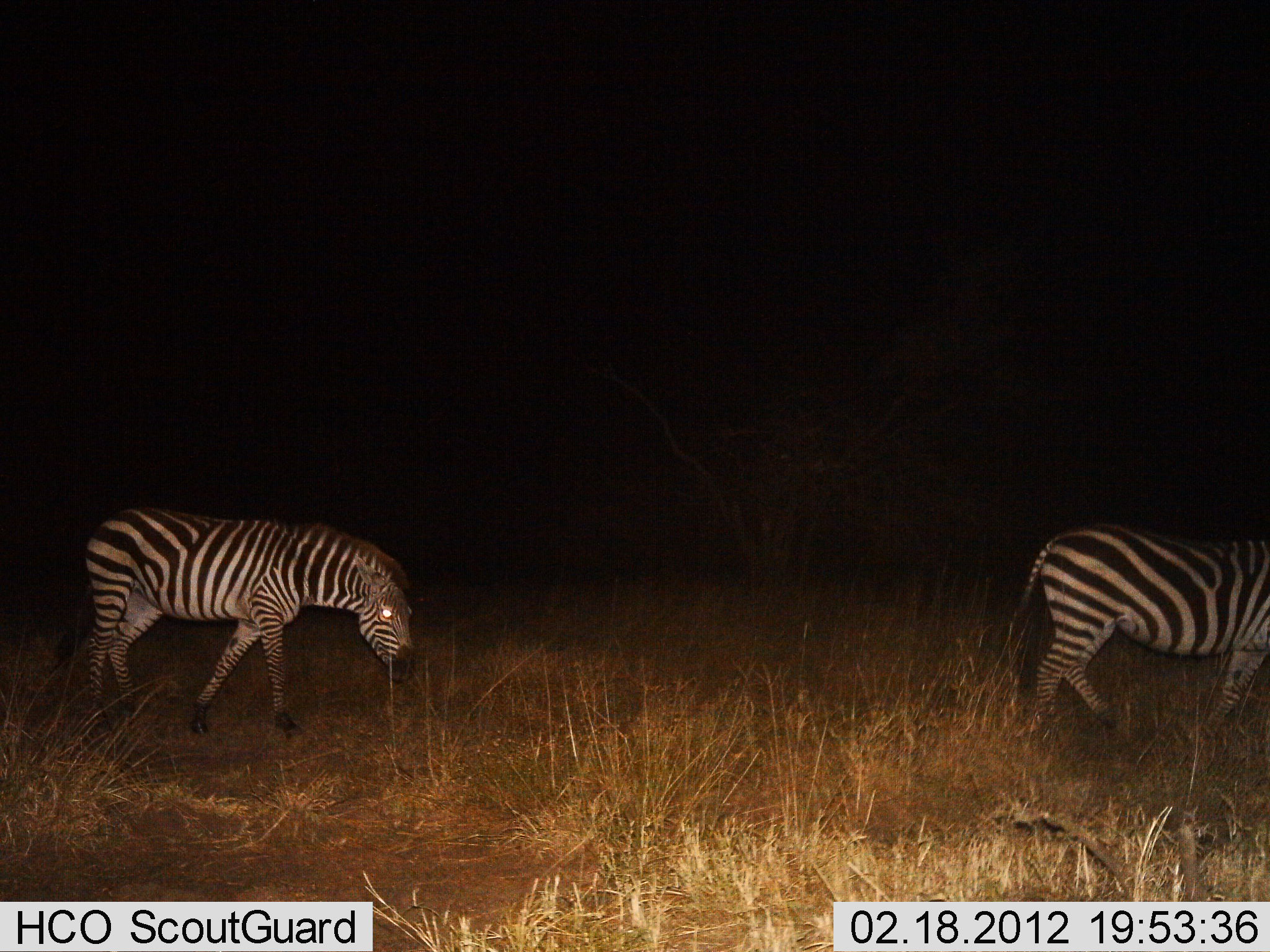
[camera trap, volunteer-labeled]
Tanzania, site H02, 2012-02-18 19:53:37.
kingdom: Animalia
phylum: Chordata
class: Mammalia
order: Perissodactyla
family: Equidae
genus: Equus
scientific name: Equus quagga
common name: plains zebra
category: zebra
Zebra (plains zebra) (Equus quagga), count 2. Behavior (volunteer vote fractions): standing 0%, resting 0%, moving 100%, interacting 0%. Young present (vote fraction): 0%. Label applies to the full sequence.